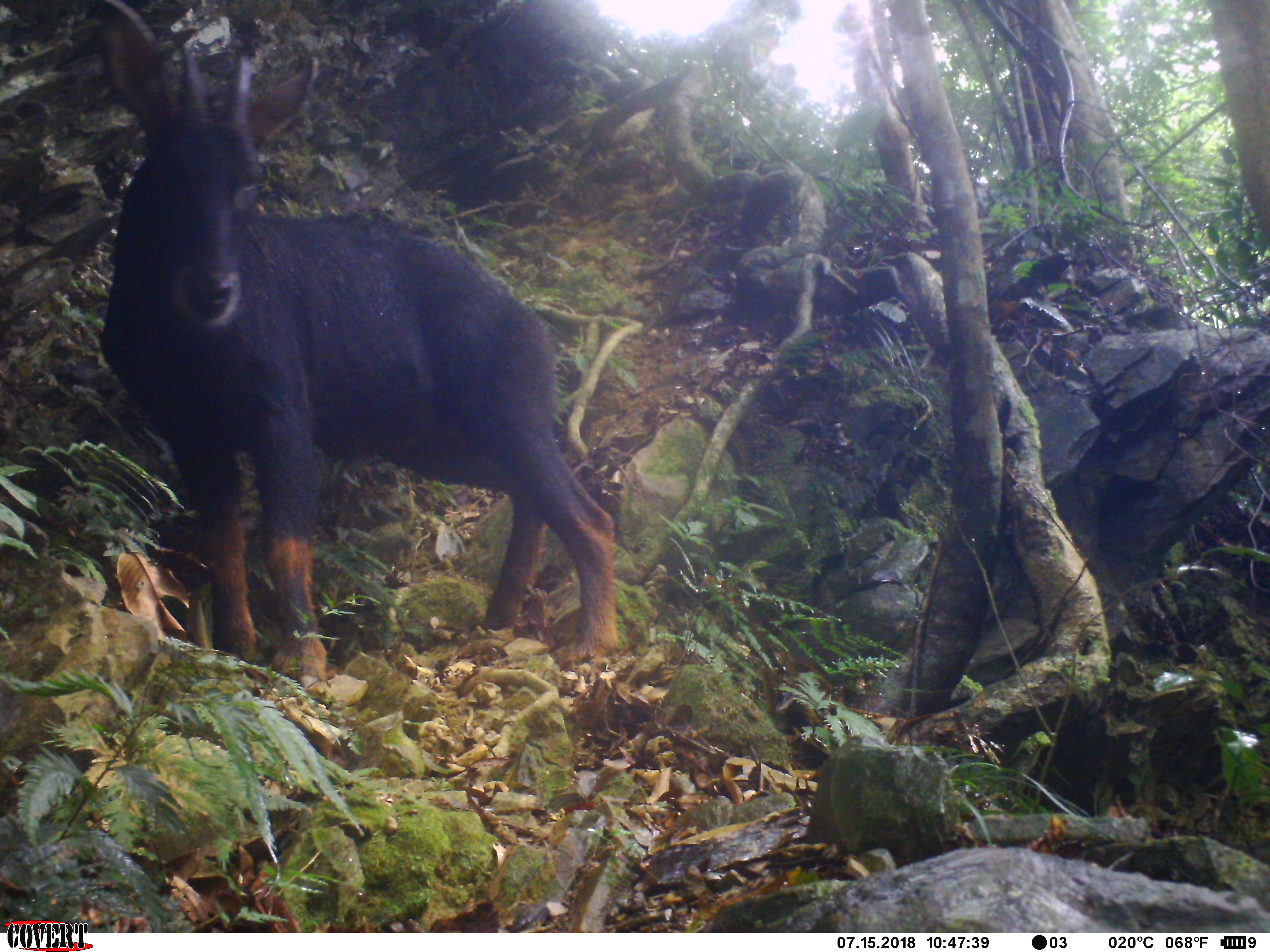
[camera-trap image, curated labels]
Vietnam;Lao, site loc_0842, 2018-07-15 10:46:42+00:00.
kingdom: Animalia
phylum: Chordata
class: Mammalia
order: Artiodactyla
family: Bovidae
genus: Capricornis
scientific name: Capricornis sumatraensis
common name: chinese serow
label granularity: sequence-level